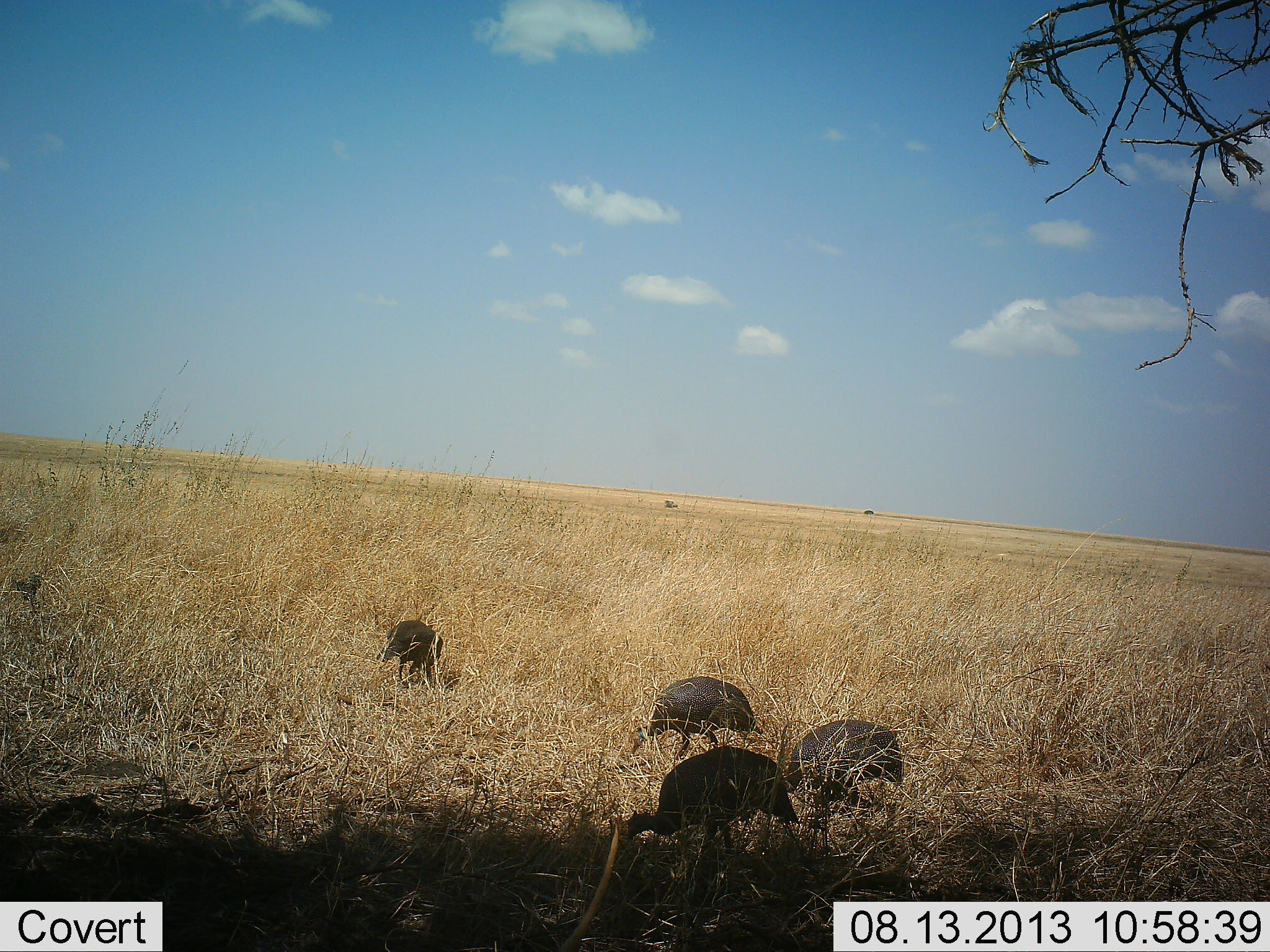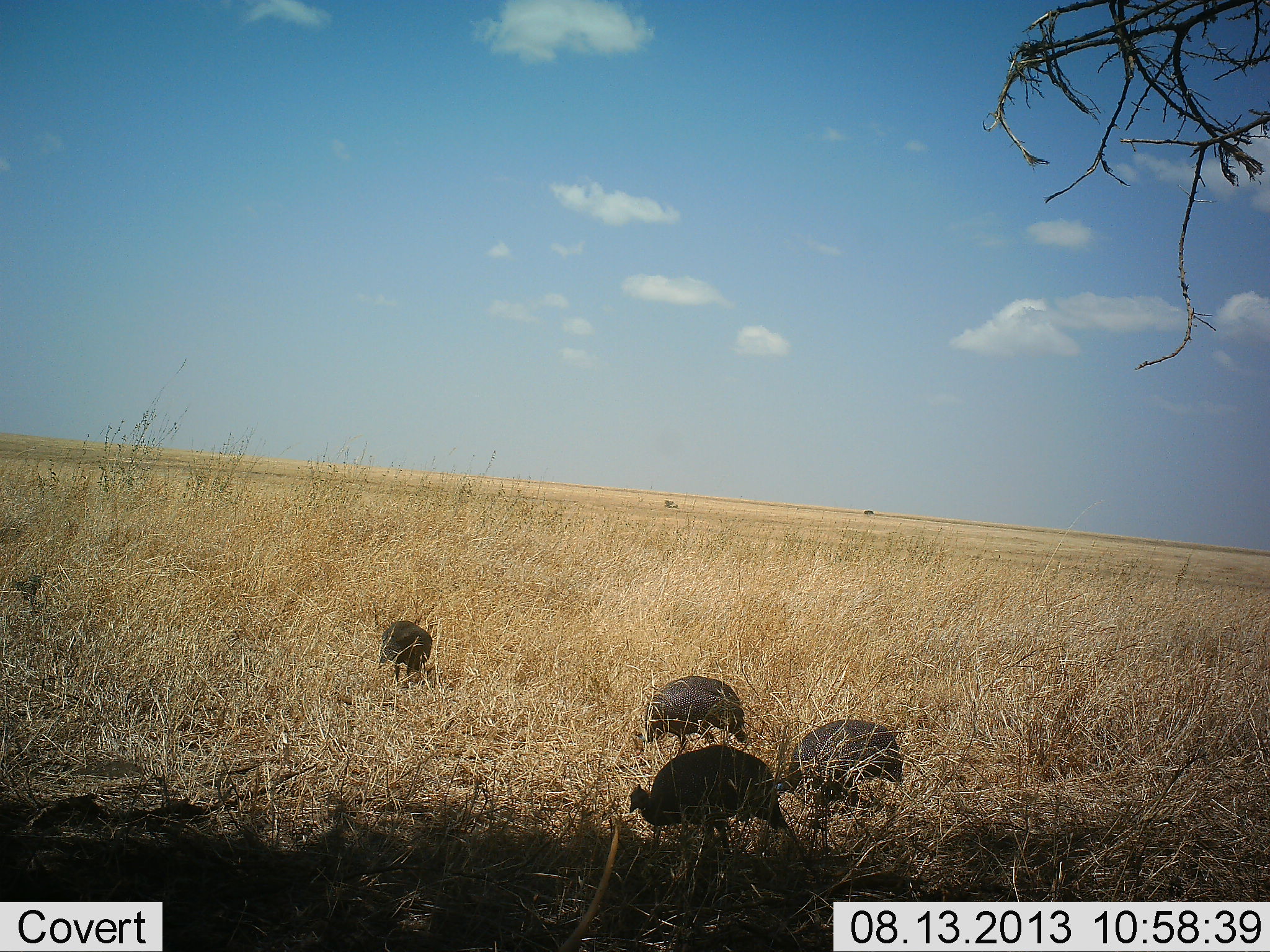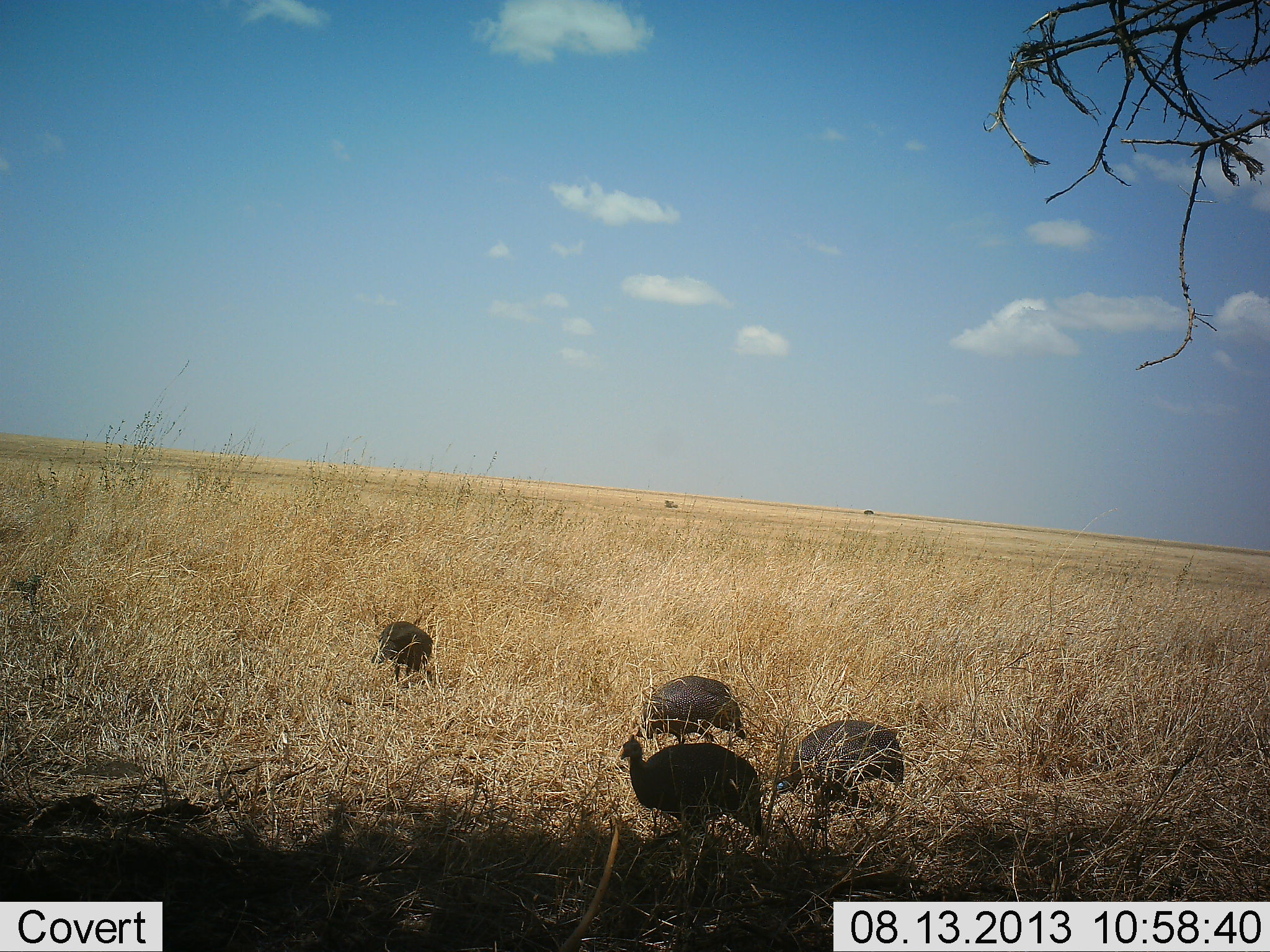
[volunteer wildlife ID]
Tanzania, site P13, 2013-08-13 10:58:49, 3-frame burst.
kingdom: Animalia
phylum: Chordata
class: Aves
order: Galliformes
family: Numididae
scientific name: Numididae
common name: guinea fowl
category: guineafowl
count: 4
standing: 35%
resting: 0%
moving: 23%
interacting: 0%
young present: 0%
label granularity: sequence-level